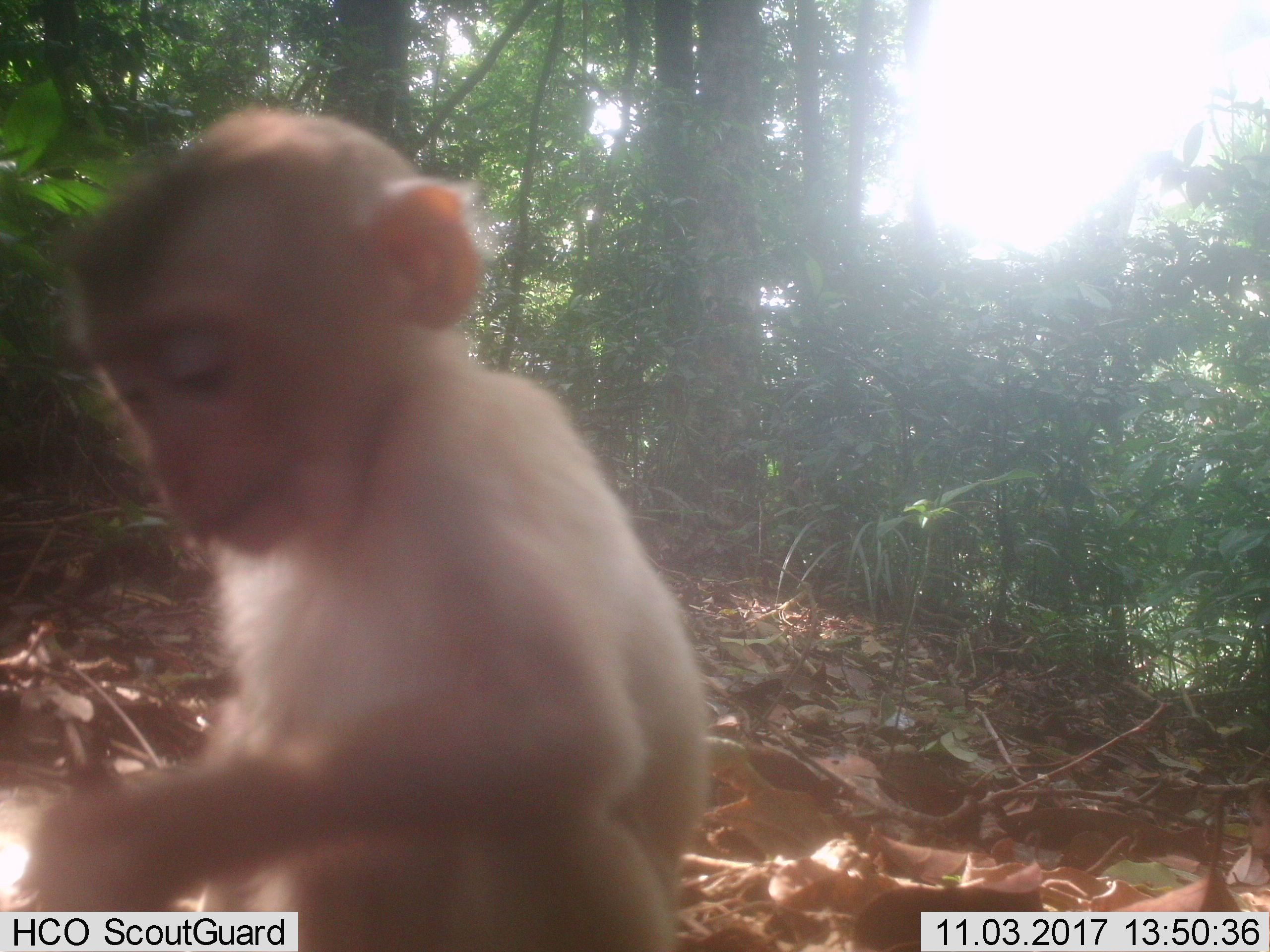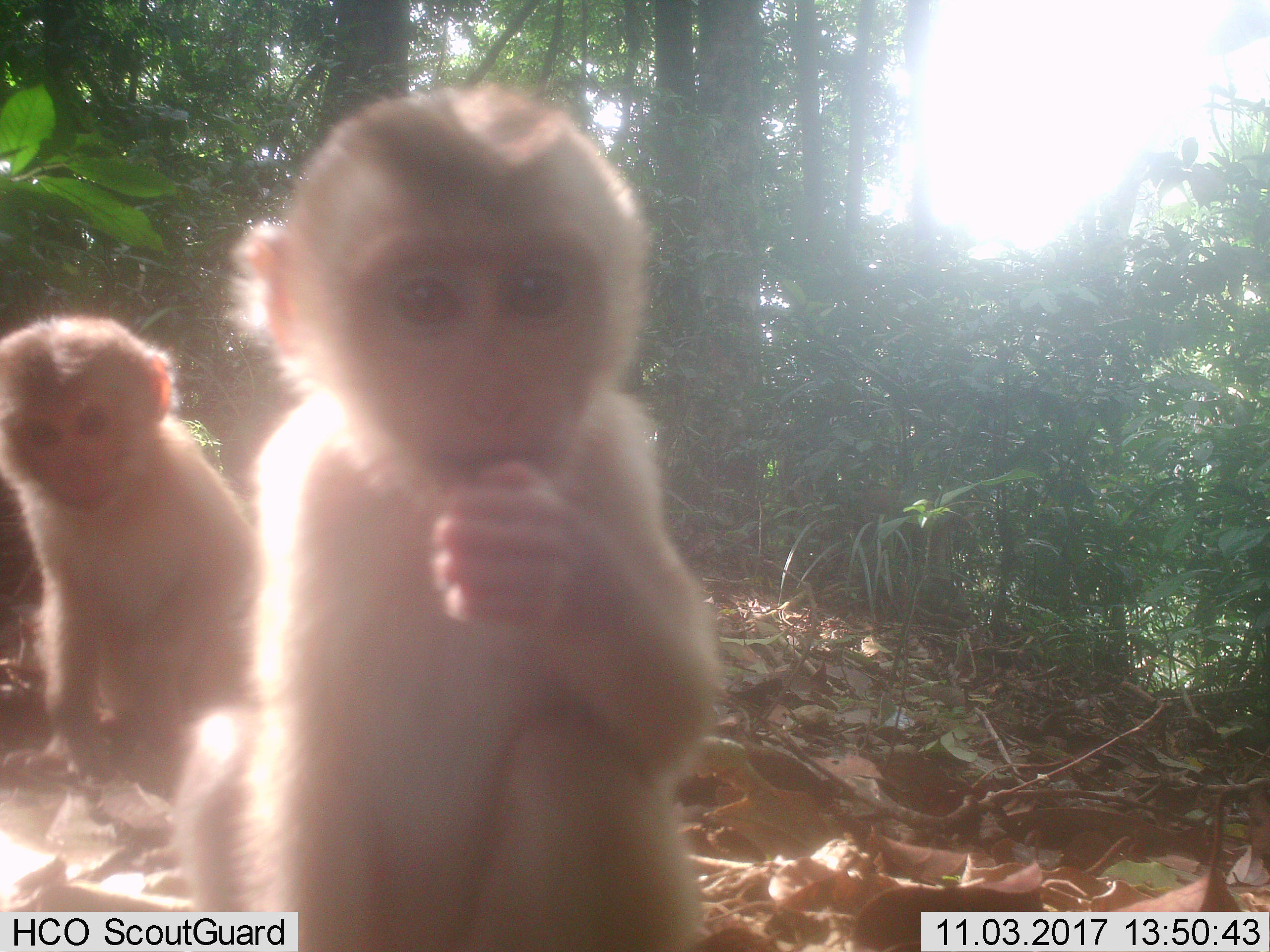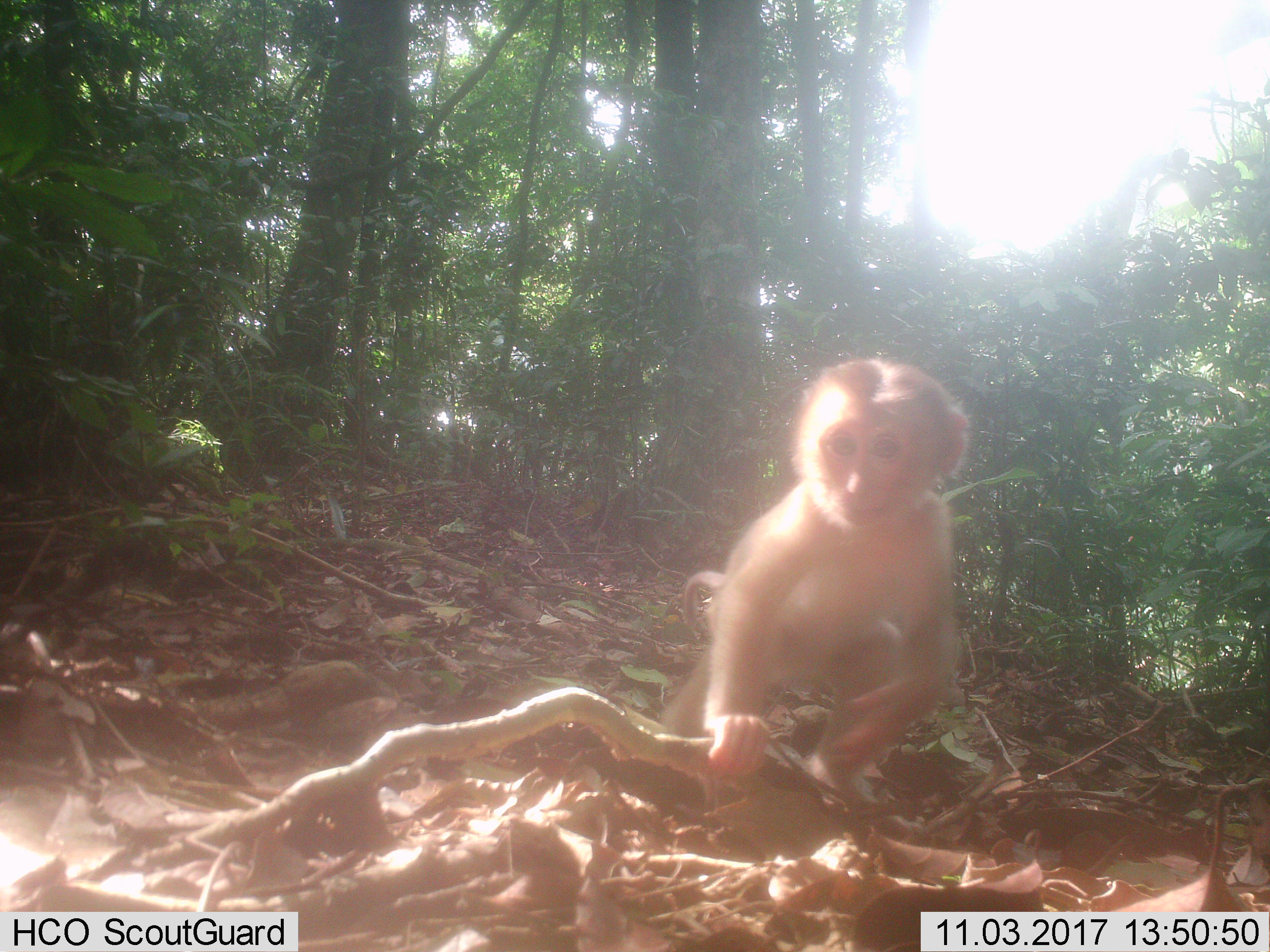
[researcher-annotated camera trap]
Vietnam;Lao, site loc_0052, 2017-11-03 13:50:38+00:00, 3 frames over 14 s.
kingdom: Animalia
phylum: Chordata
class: Mammalia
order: Primates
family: Cercopithecidae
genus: Macaca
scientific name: Macaca nemestrina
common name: pig-tailed macaque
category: pig tailed macaque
Pig tailed macaque (pig-tailed macaque) (Macaca nemestrina). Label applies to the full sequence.